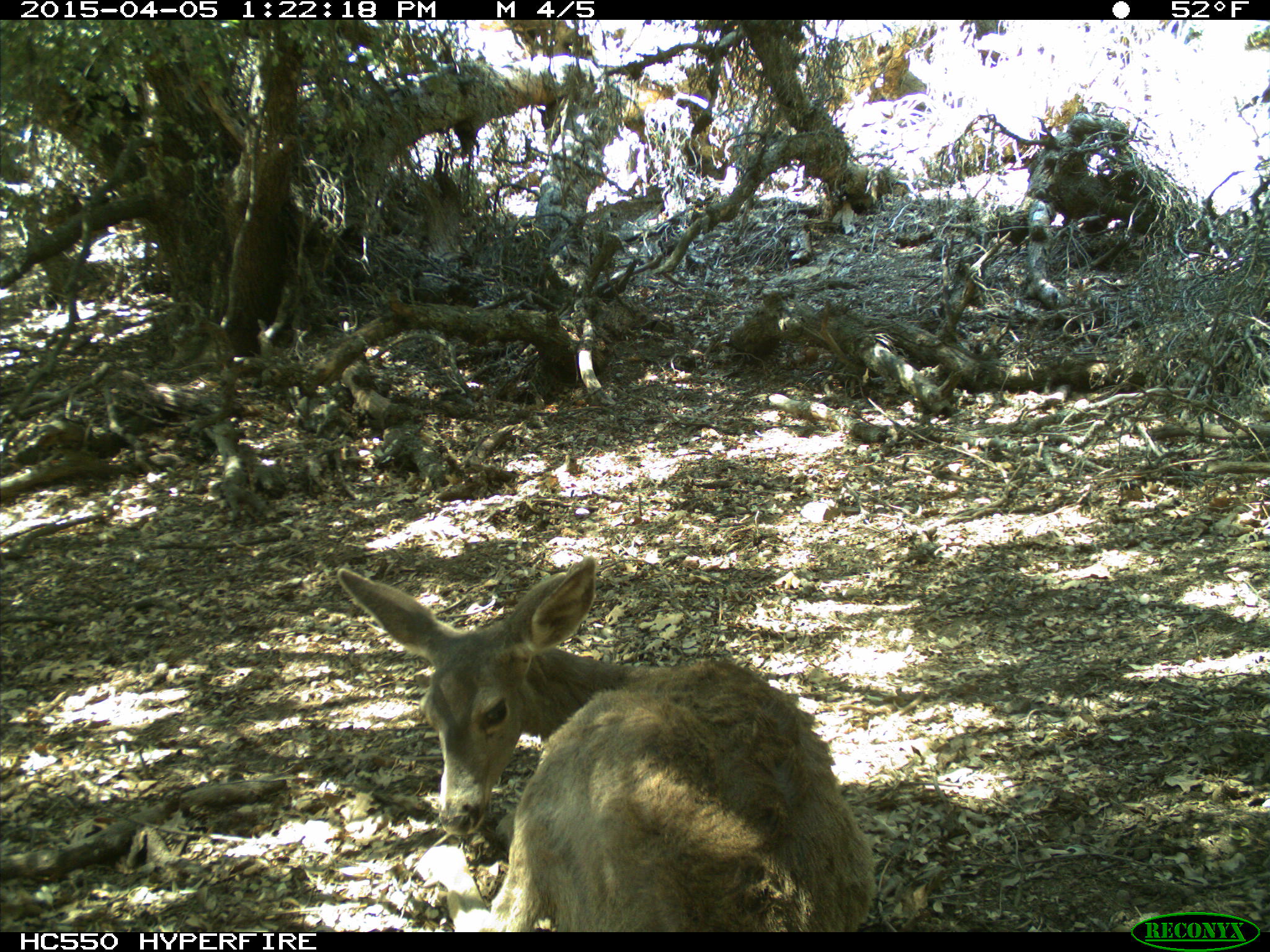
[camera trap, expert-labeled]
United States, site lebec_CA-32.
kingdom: Animalia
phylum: Chordata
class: Mammalia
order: Artiodactyla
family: Cervidae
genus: Odocoileus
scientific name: Odocoileus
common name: deer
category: unidentified deer